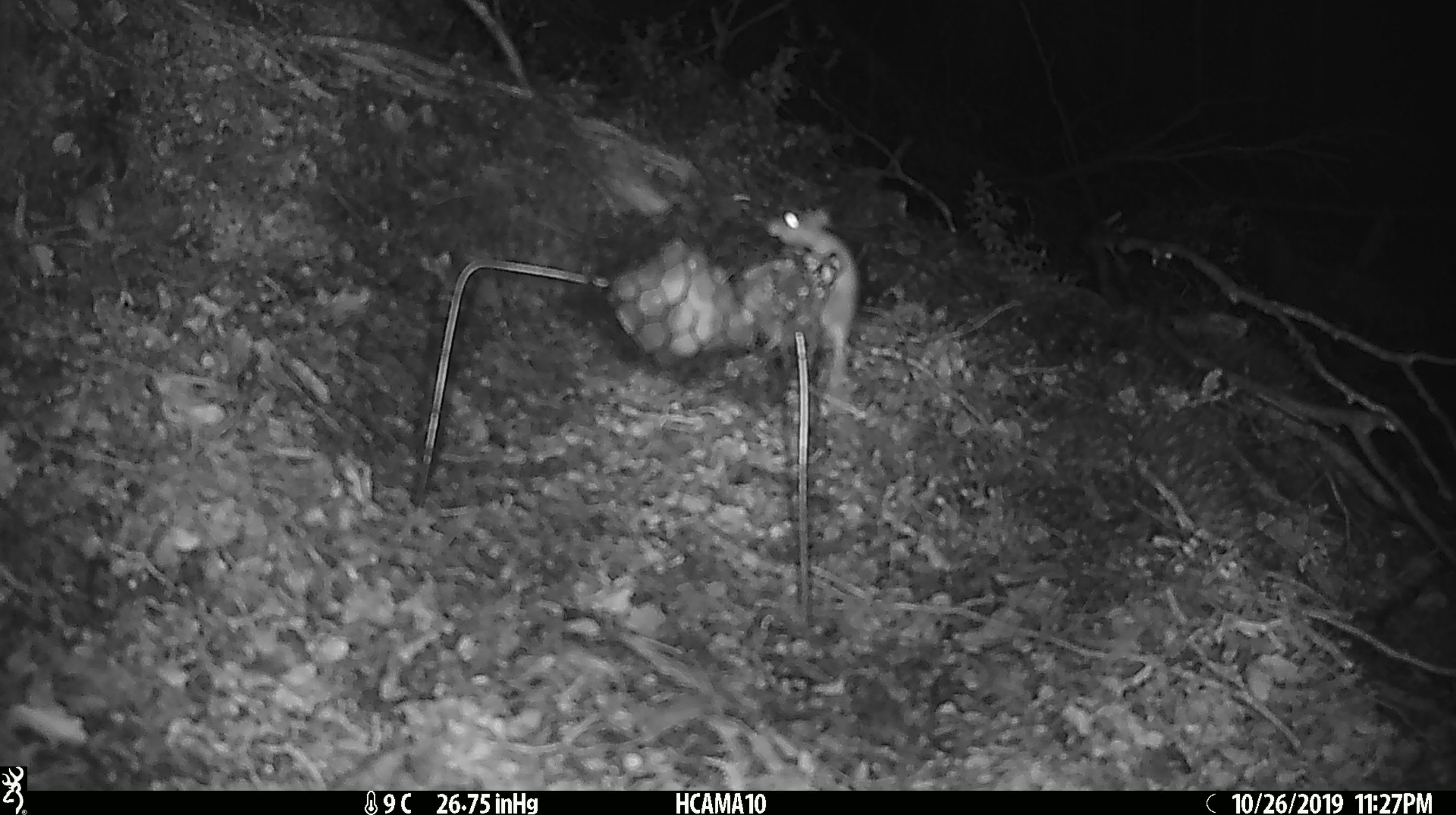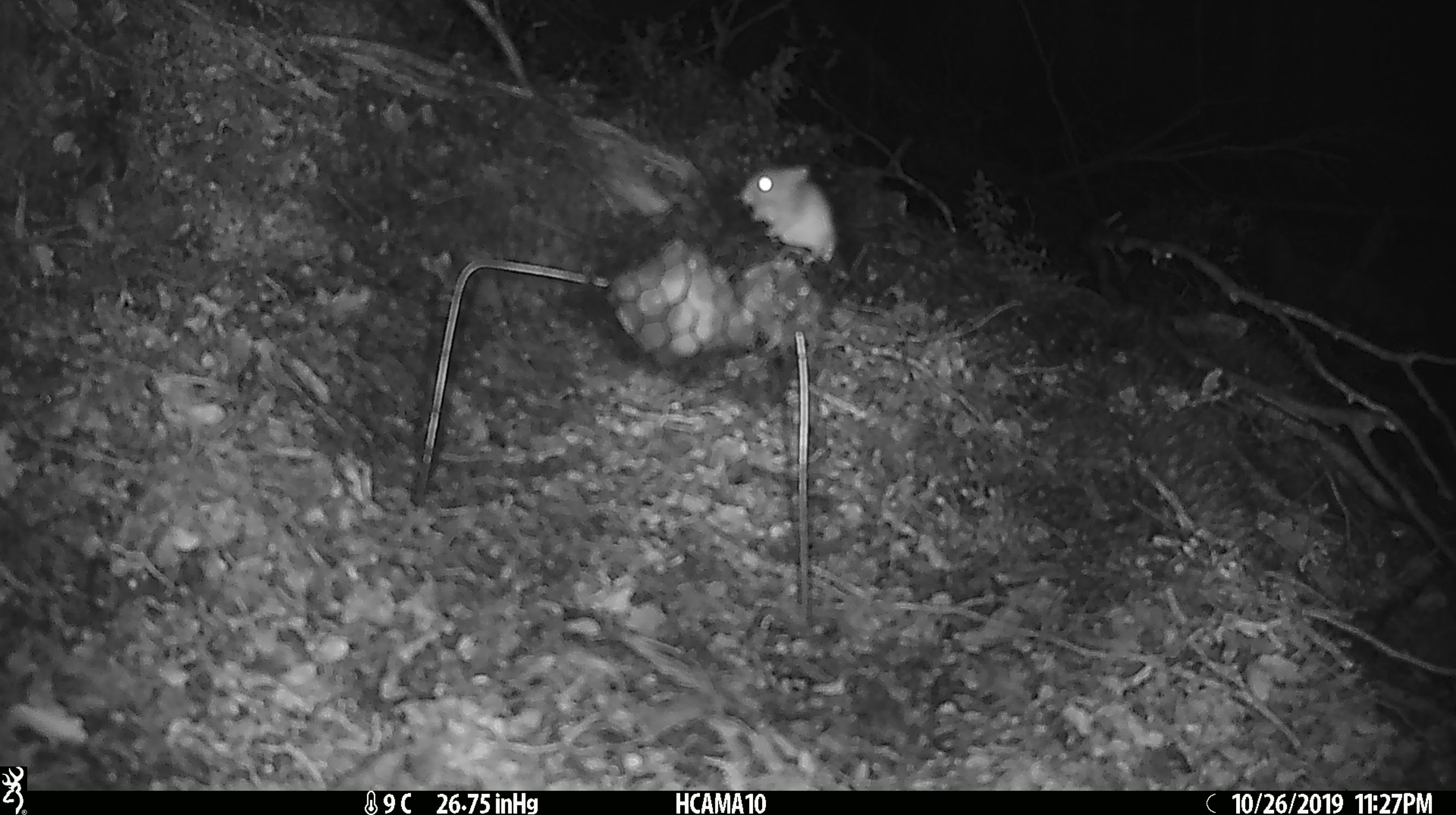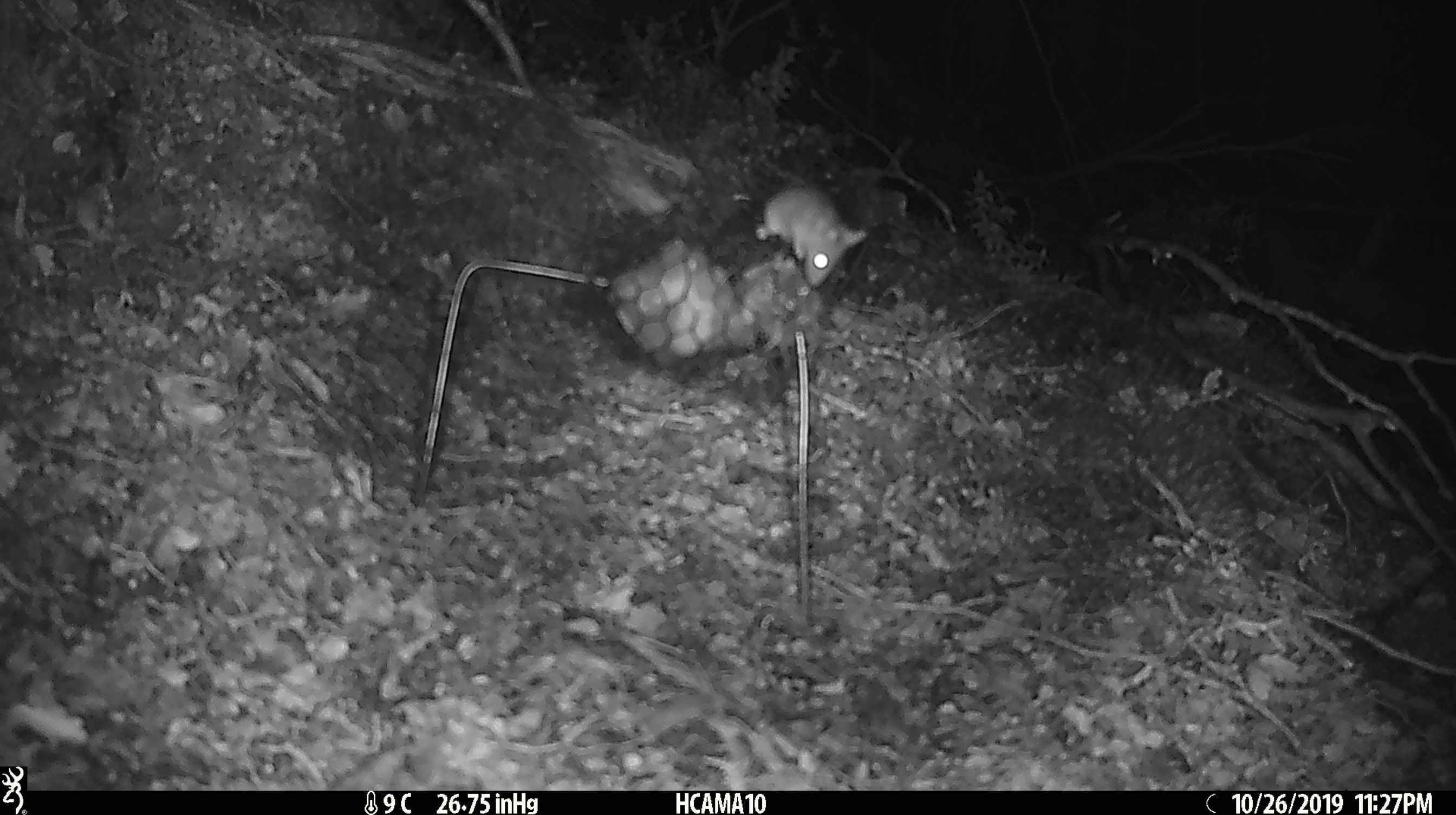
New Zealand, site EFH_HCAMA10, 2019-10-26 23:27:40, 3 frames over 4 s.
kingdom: Animalia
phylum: Chordata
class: Mammalia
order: Rodentia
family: Muridae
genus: Mus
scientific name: Mus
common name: mouse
Mouse (Mus).